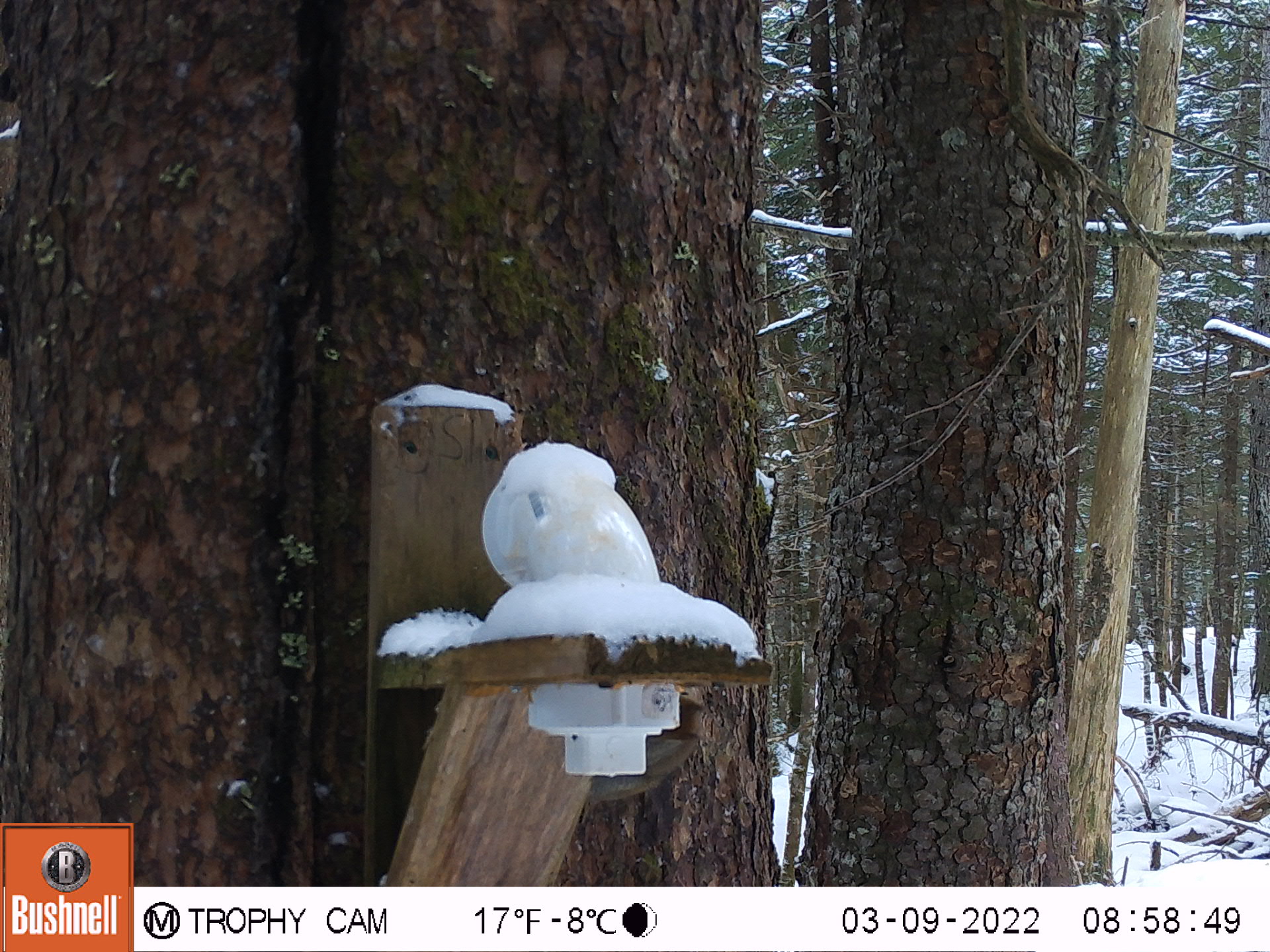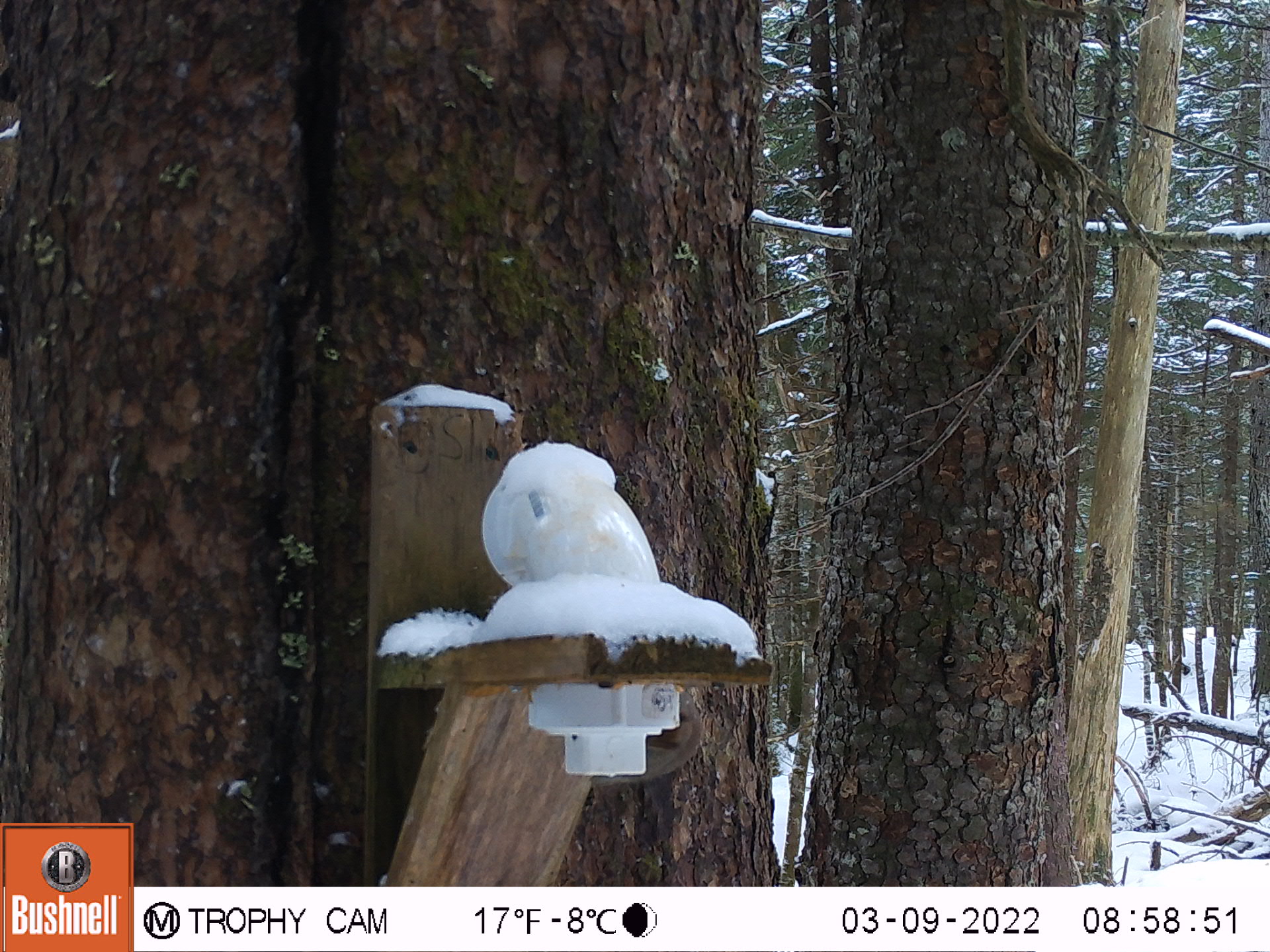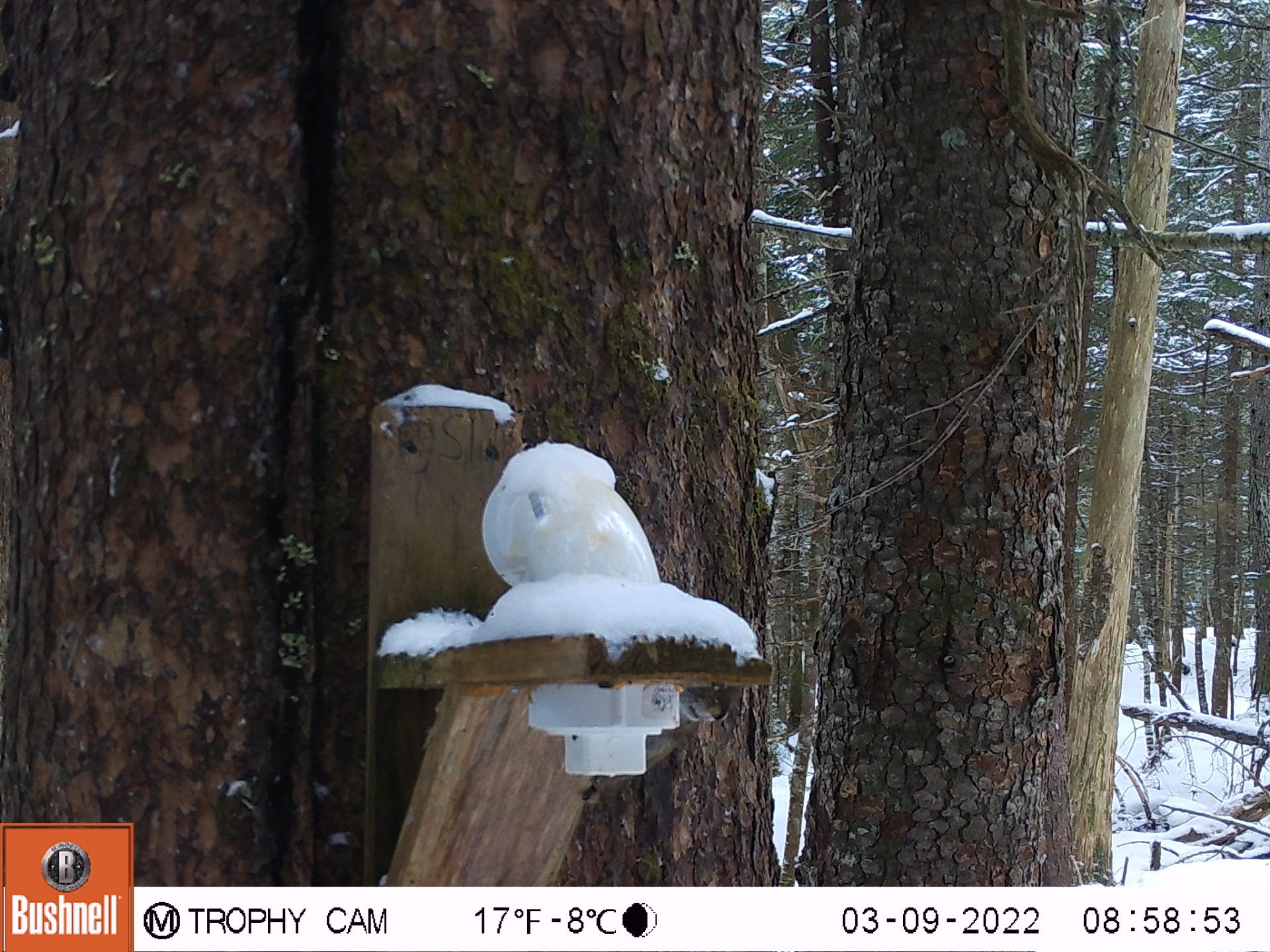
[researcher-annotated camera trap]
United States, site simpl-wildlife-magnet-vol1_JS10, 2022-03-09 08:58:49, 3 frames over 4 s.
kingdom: Animalia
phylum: Chordata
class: Mammalia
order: Rodentia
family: Sciuridae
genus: Tamiasciurus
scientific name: Tamiasciurus hudsonicus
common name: red squirrel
Red squirrel (Tamiasciurus hudsonicus).